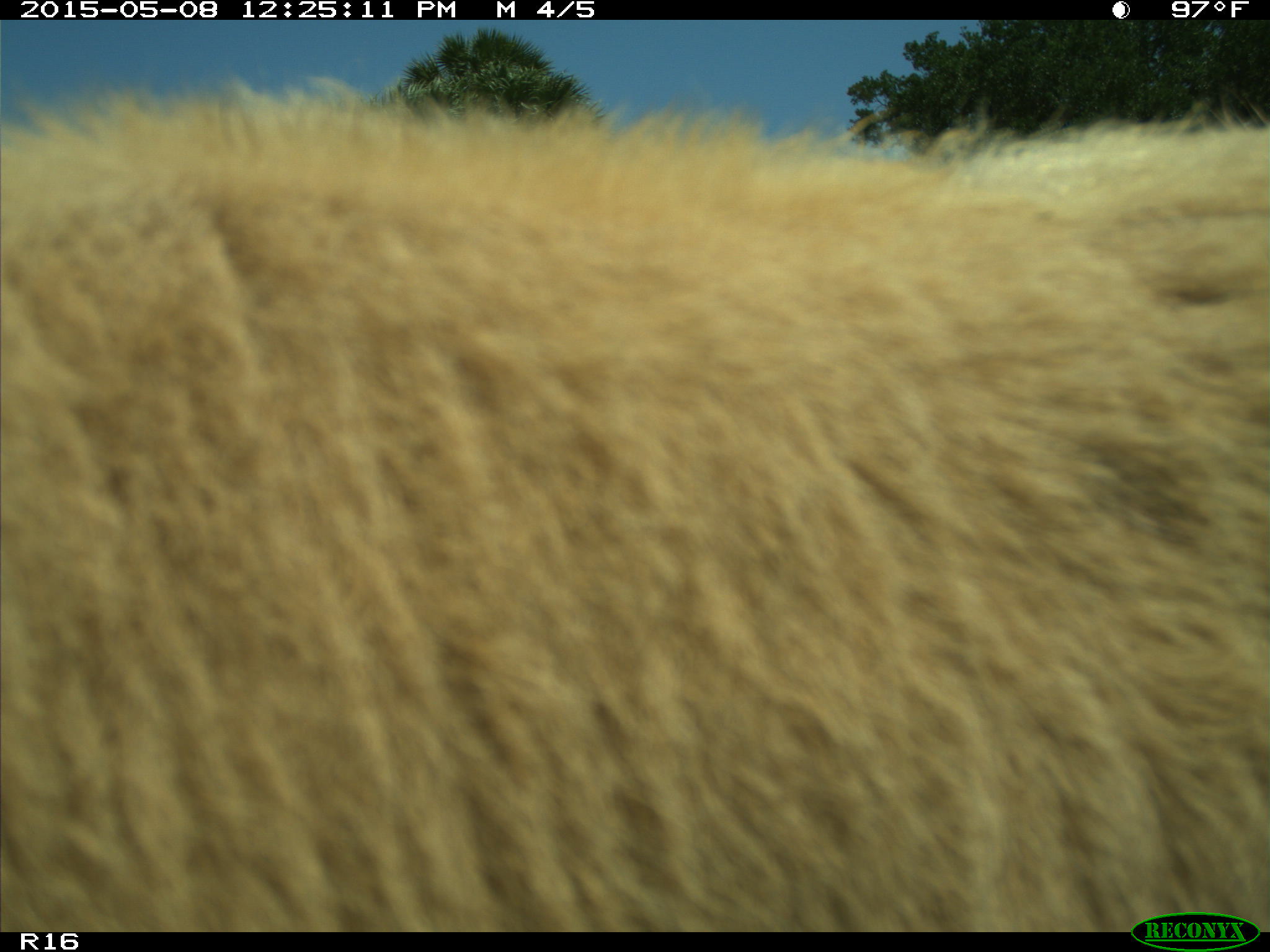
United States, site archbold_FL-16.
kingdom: Animalia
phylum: Chordata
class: Mammalia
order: Artiodactyla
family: Bovidae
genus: Bos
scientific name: Bos taurus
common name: domestic cow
Bos taurus (domestic cow).